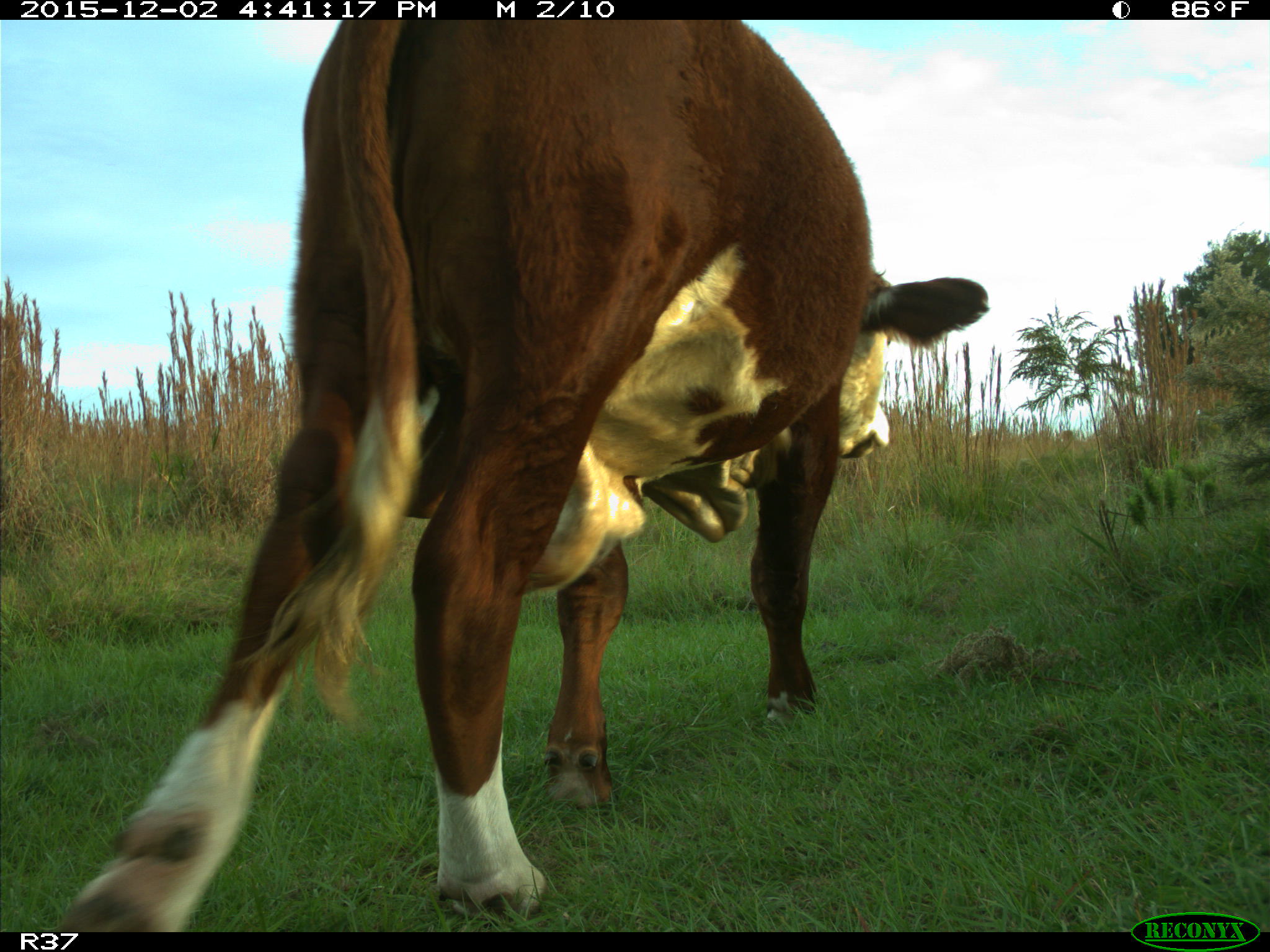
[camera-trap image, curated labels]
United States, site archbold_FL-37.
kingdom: Animalia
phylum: Chordata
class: Mammalia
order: Artiodactyla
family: Bovidae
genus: Bos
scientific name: Bos taurus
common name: domestic cow